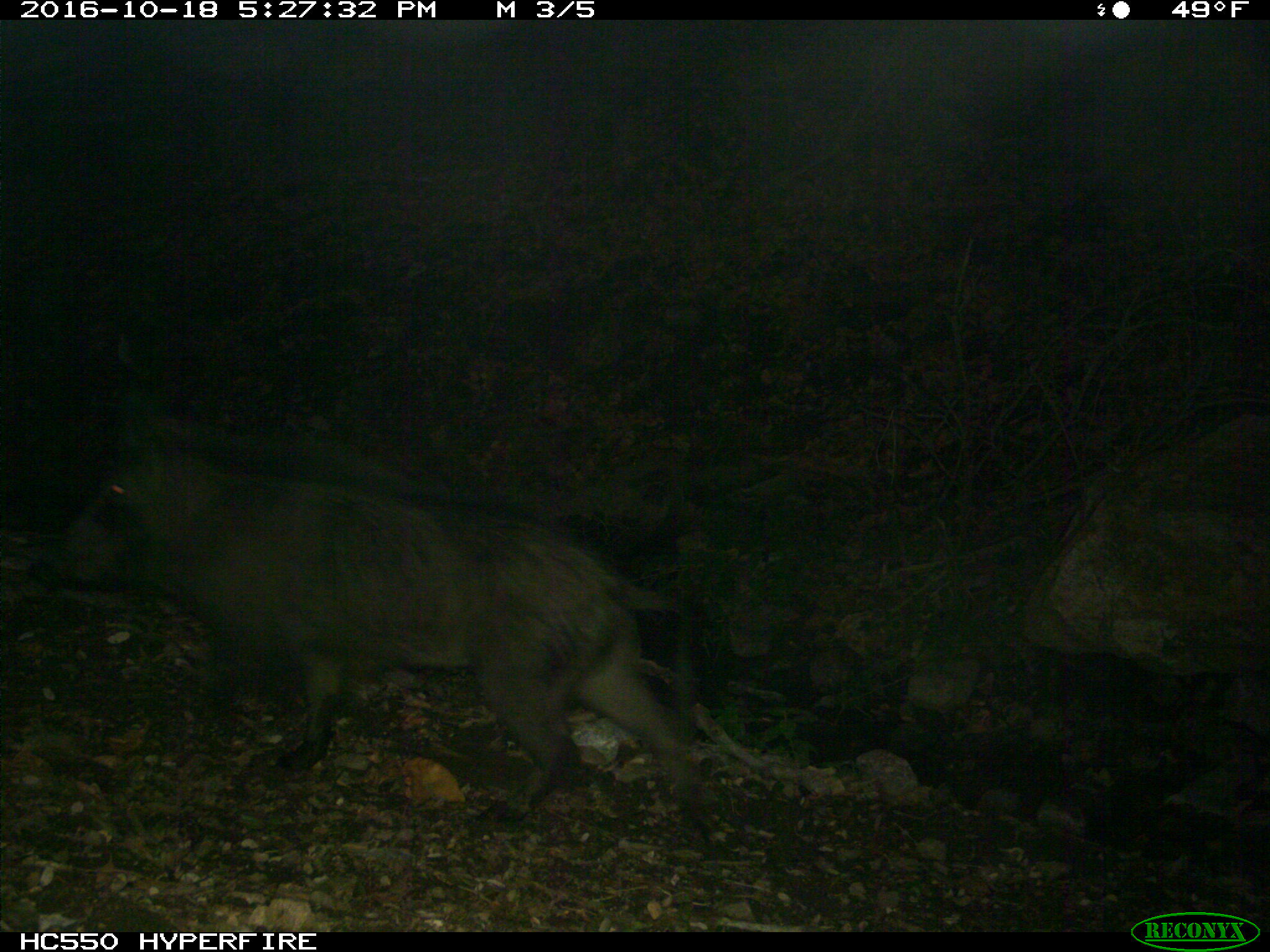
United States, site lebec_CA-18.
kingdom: Animalia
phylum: Chordata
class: Mammalia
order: Artiodactyla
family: Suidae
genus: Sus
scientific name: Sus scrofa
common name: wild boar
Sus scrofa (wild boar).